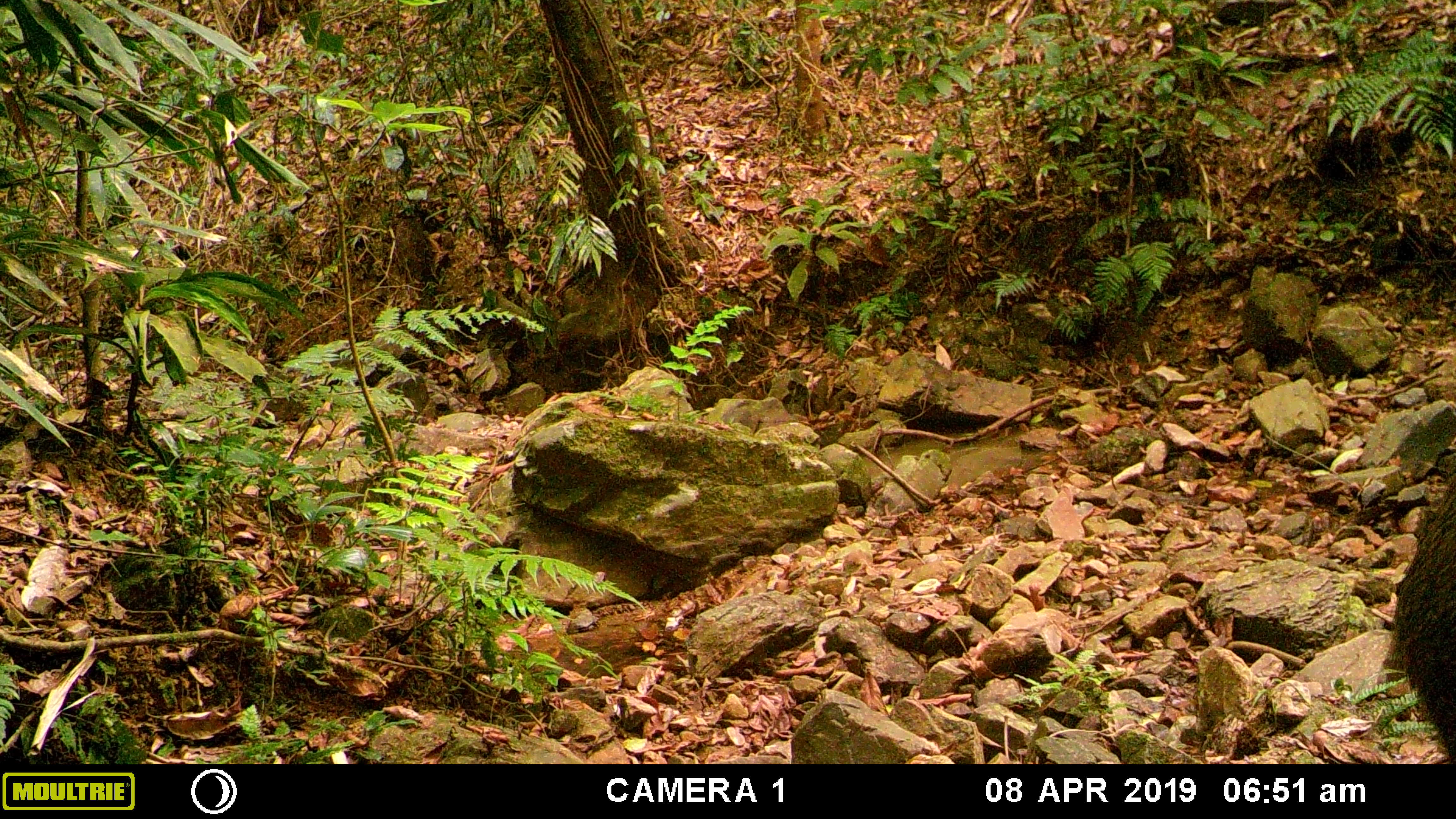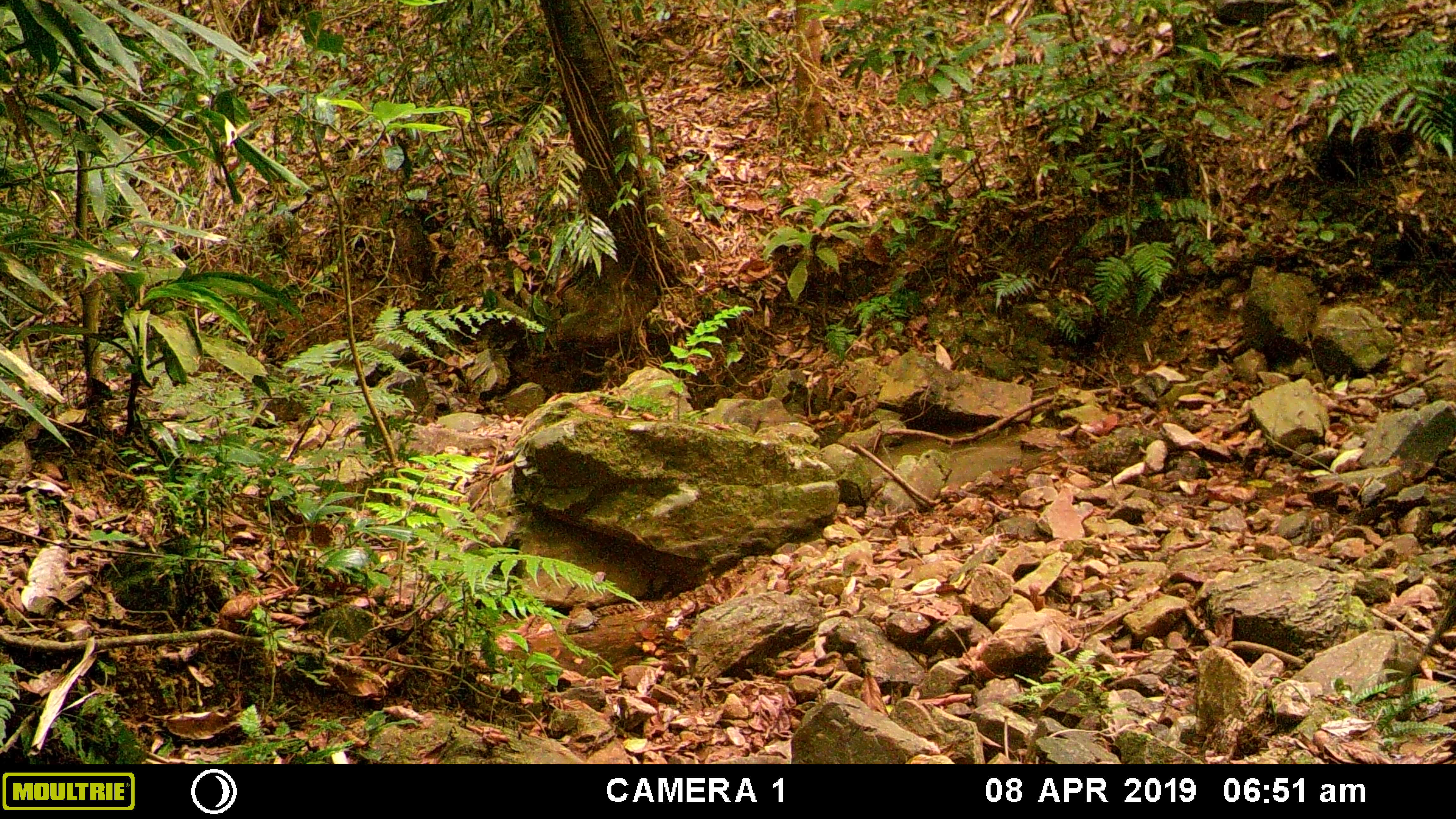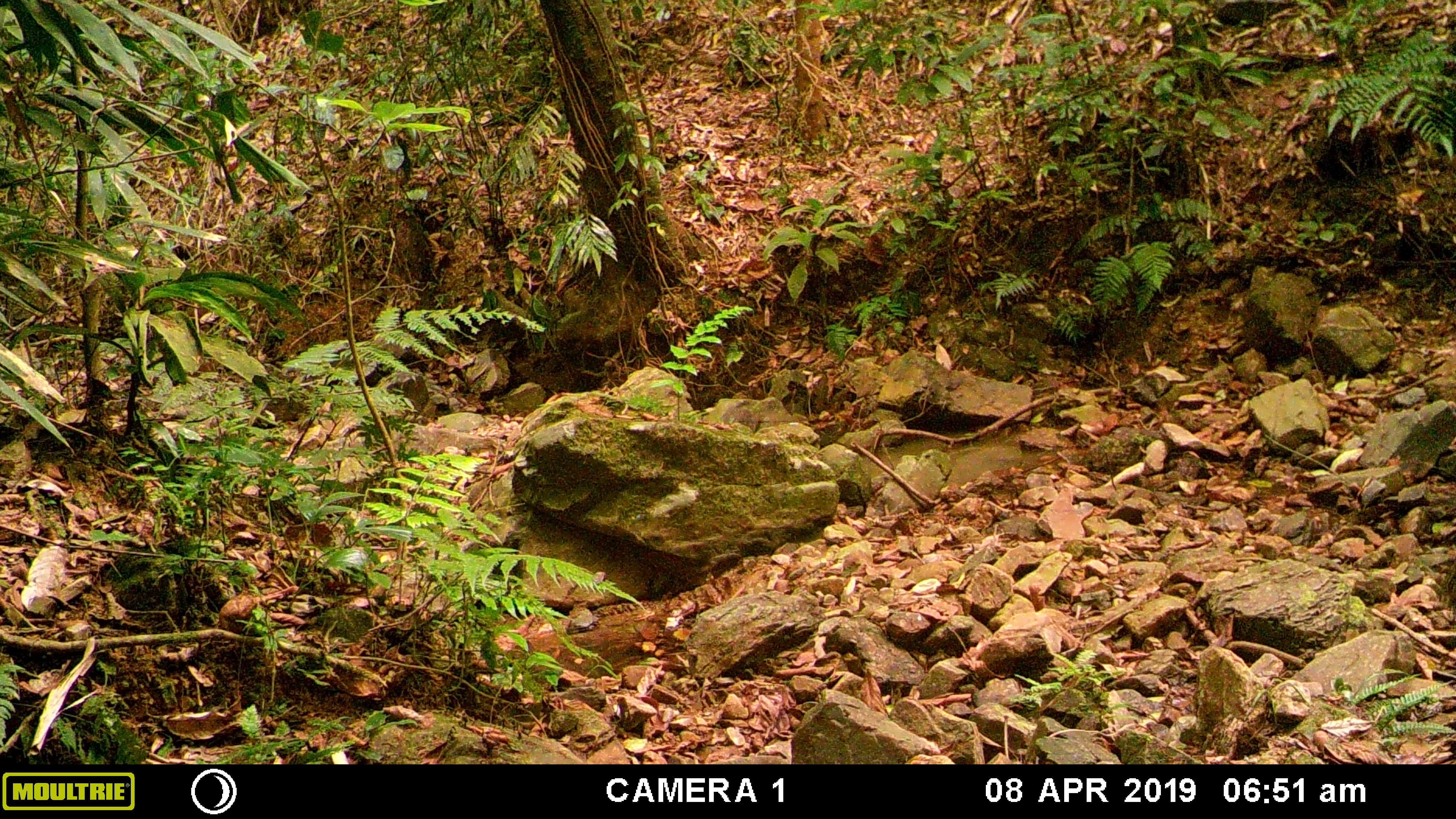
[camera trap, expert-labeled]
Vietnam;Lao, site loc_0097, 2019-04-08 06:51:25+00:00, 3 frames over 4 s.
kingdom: Animalia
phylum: Chordata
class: Mammalia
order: Artiodactyla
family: Suidae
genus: Sus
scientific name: Sus scrofa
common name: eurasian wild pig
Eurasian wild pig (Sus scrofa). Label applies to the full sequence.